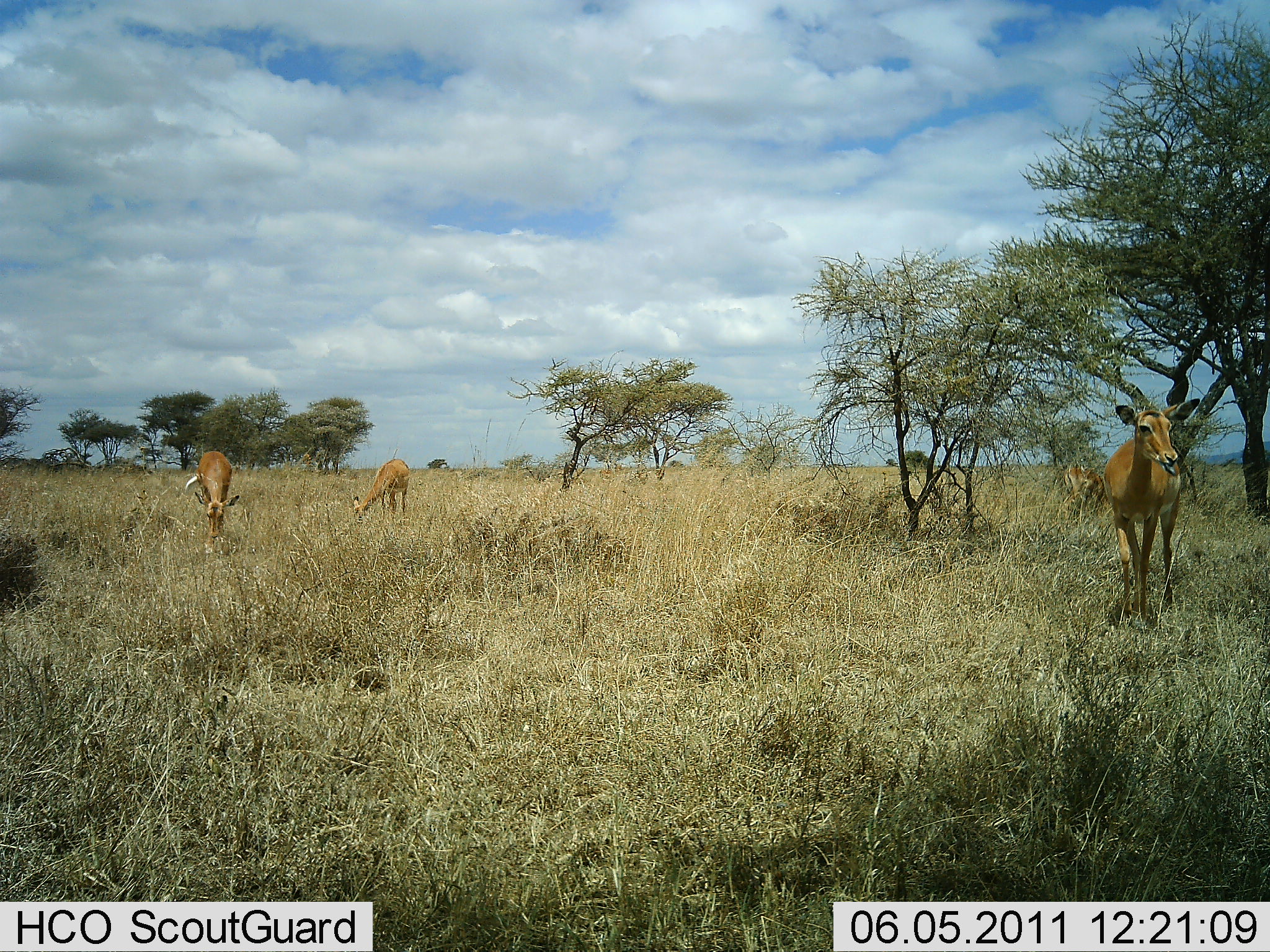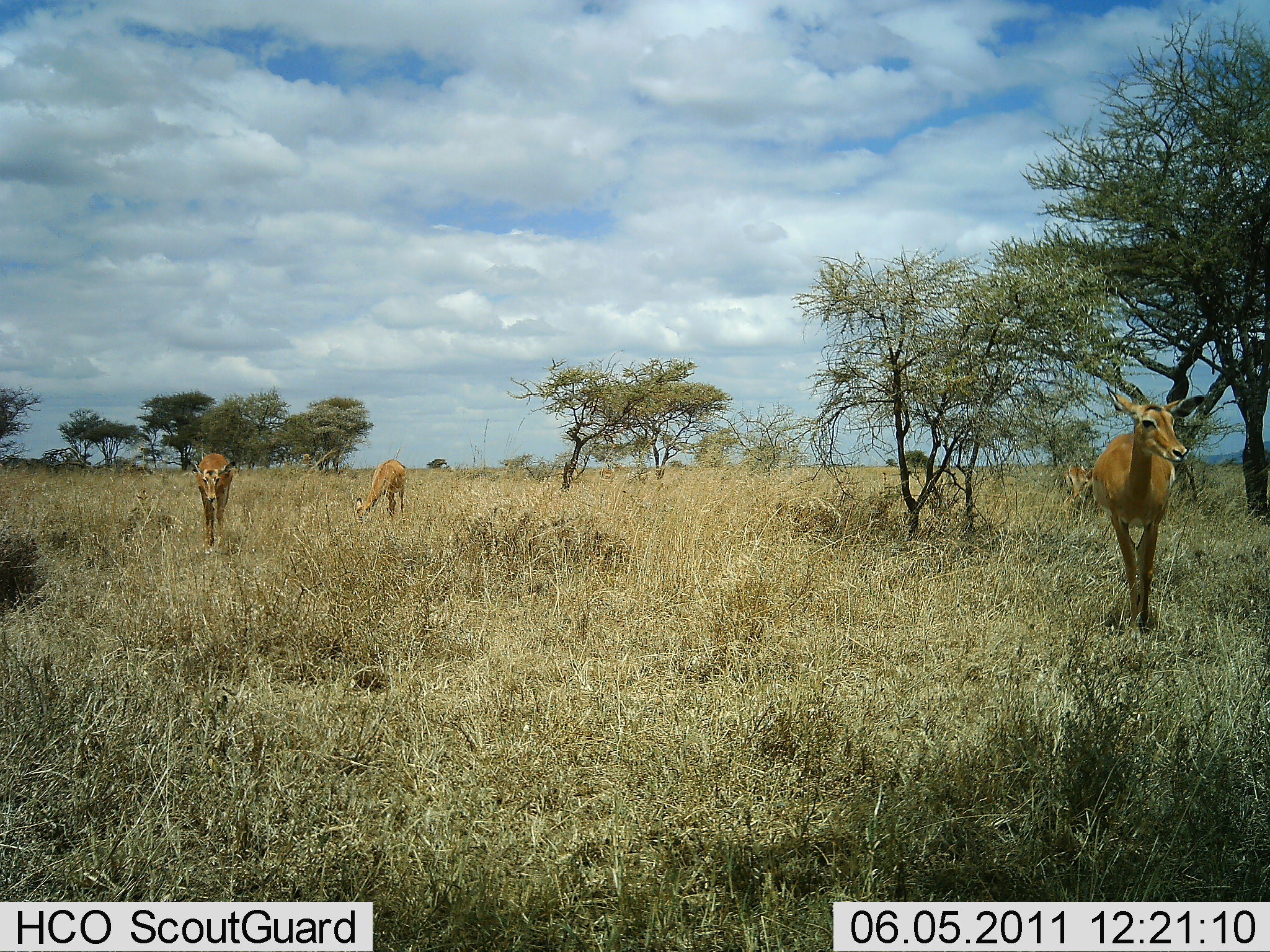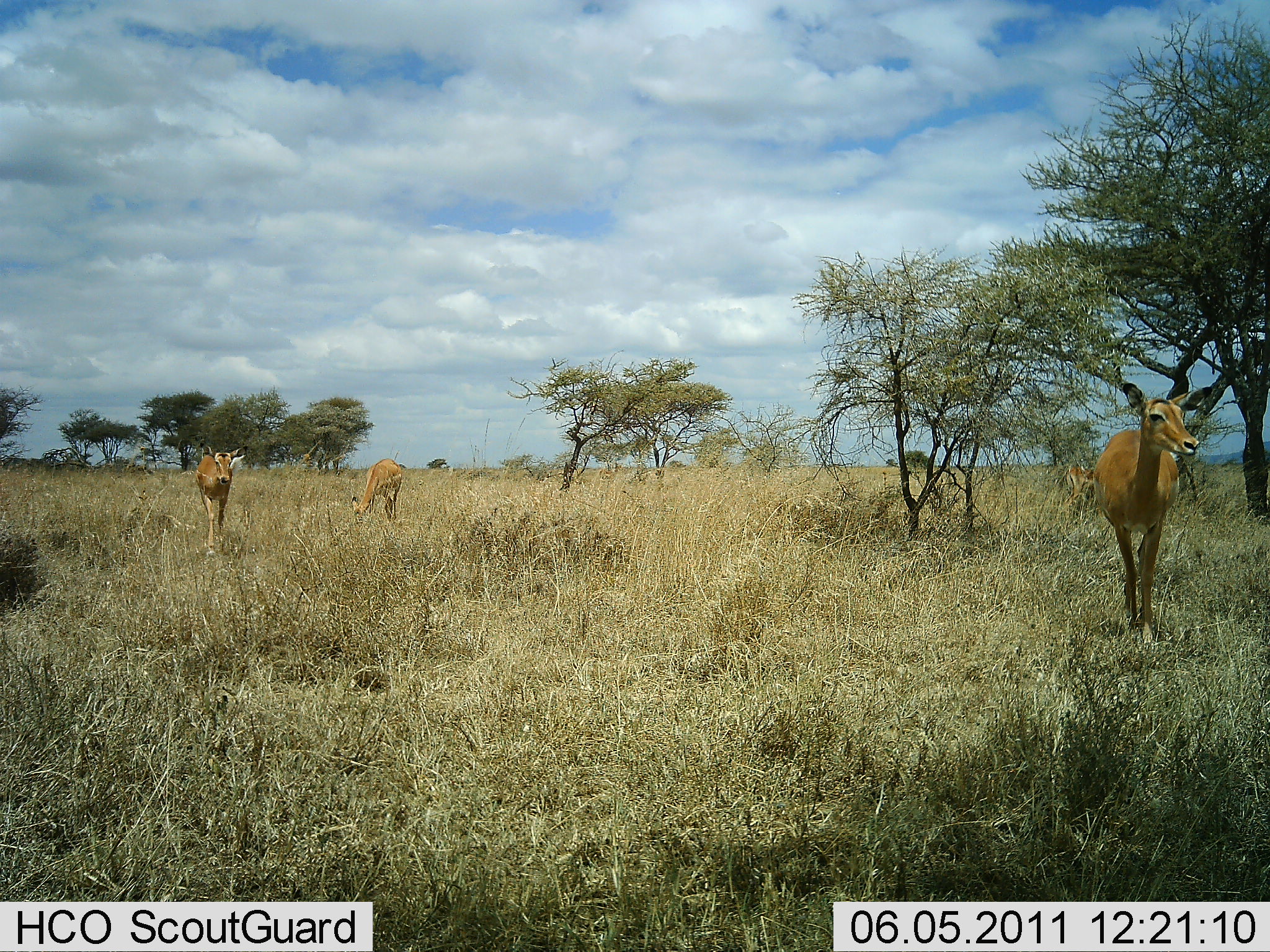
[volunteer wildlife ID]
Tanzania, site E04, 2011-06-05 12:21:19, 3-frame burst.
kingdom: Animalia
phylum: Chordata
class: Mammalia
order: Artiodactyla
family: Bovidae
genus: Redunca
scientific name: Redunca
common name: reedbuck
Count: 3.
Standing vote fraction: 60%.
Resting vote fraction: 0%.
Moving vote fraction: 40%.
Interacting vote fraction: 0%.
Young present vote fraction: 0%.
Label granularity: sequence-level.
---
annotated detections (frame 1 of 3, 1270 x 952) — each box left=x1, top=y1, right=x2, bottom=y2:
animal: left=1102, top=397, right=1201, bottom=625; left=193, top=449, right=241, bottom=553; left=352, top=458, right=411, bottom=521; left=1062, top=463, right=1112, bottom=518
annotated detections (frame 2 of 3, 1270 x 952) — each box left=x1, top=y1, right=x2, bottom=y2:
animal: left=1093, top=385, right=1205, bottom=633; left=190, top=451, right=236, bottom=544; left=351, top=458, right=407, bottom=526; left=1057, top=462, right=1099, bottom=515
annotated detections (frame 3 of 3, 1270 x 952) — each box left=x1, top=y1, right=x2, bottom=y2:
animal: left=1092, top=381, right=1216, bottom=645; left=194, top=442, right=247, bottom=557; left=352, top=458, right=402, bottom=522; left=1059, top=464, right=1099, bottom=515